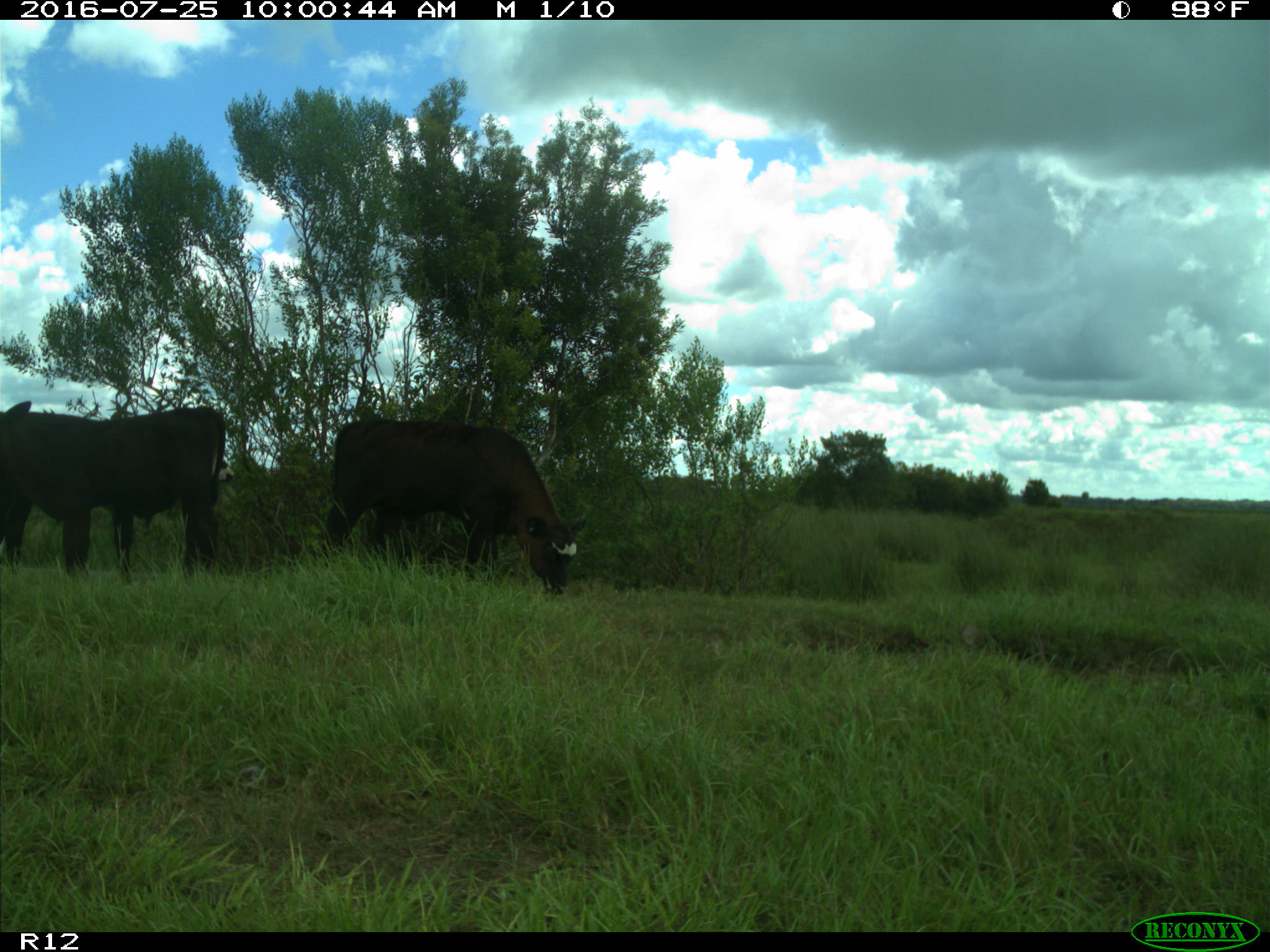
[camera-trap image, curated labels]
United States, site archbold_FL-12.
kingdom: Animalia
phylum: Chordata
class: Mammalia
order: Artiodactyla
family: Bovidae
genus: Bos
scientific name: Bos taurus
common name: domestic cow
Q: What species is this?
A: Bos taurus (domestic cow).